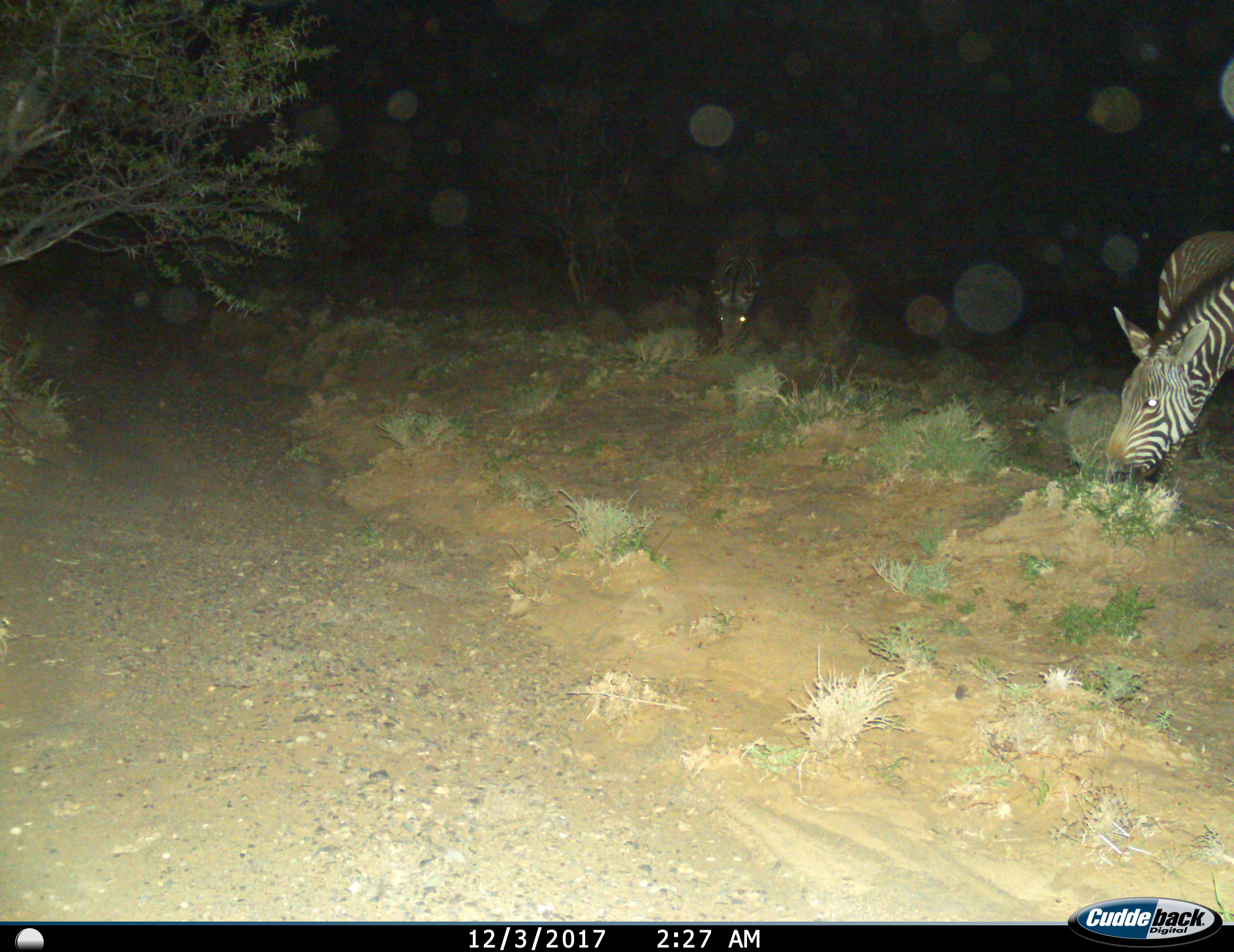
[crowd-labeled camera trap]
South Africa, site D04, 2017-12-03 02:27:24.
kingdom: Animalia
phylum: Chordata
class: Mammalia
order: Perissodactyla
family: Equidae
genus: Equus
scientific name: Equus zebra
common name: mountain zebra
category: zebramountain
Zebramountain (mountain zebra) (Equus zebra), count 2. Behavior (volunteer vote fractions): standing 14%, resting 0%, moving 0%, interacting 0%. Young present (vote fraction): 0%. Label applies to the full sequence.